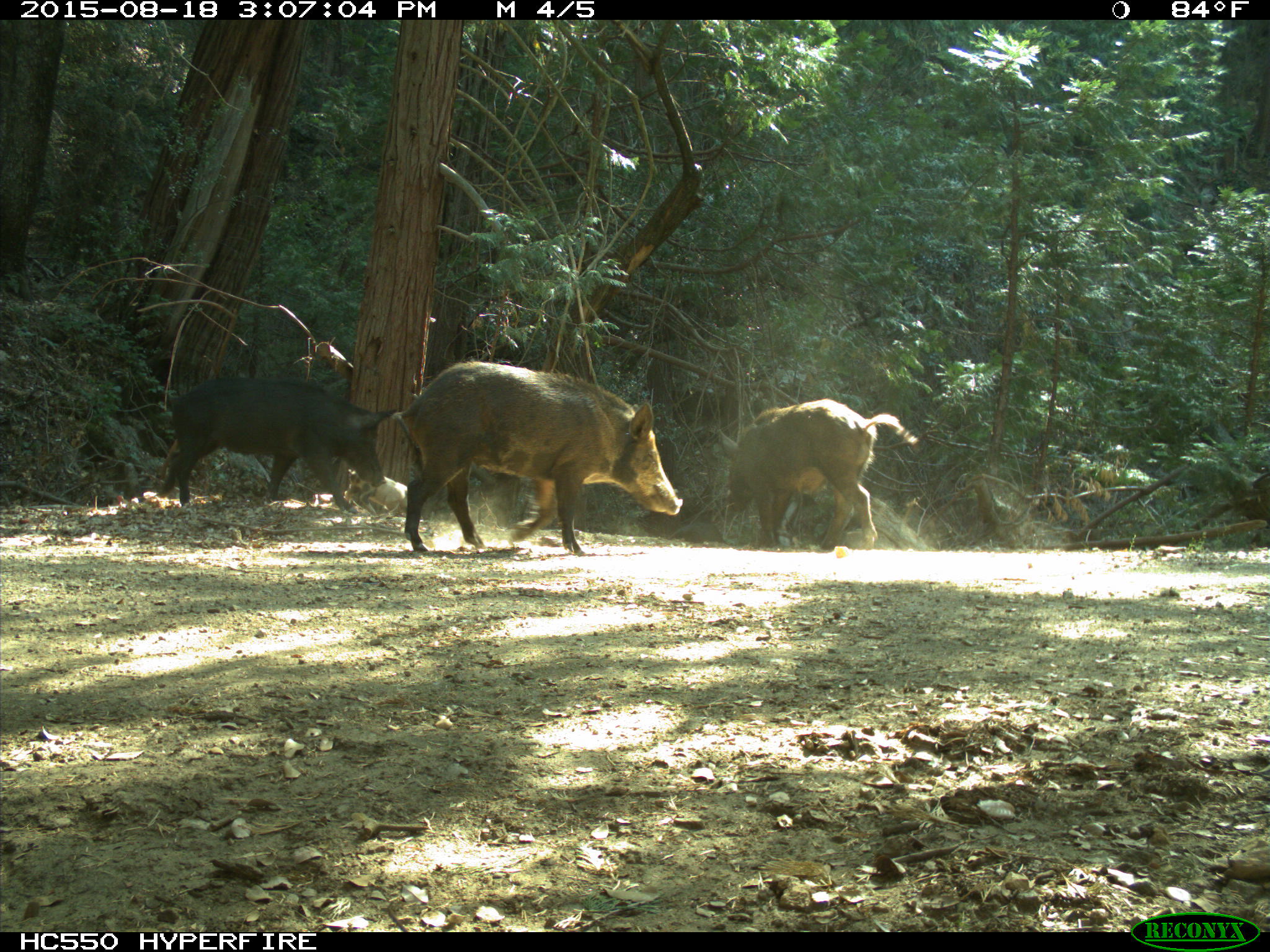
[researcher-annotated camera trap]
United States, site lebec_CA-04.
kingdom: Animalia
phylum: Chordata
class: Mammalia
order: Artiodactyla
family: Suidae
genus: Sus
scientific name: Sus scrofa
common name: wild boar